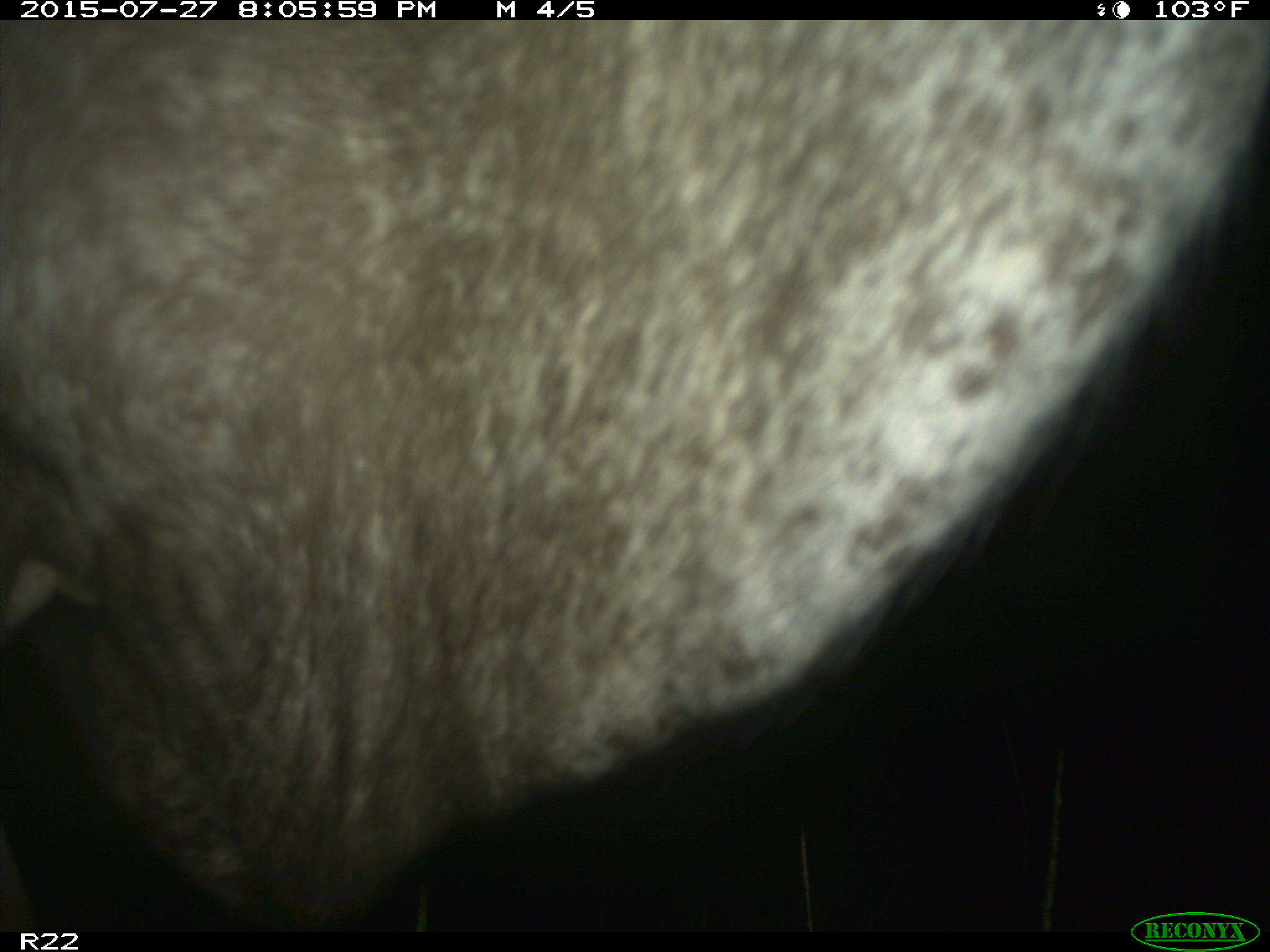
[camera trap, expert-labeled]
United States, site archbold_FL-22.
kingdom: Animalia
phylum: Chordata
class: Mammalia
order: Artiodactyla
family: Bovidae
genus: Bos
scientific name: Bos taurus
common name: domestic cow